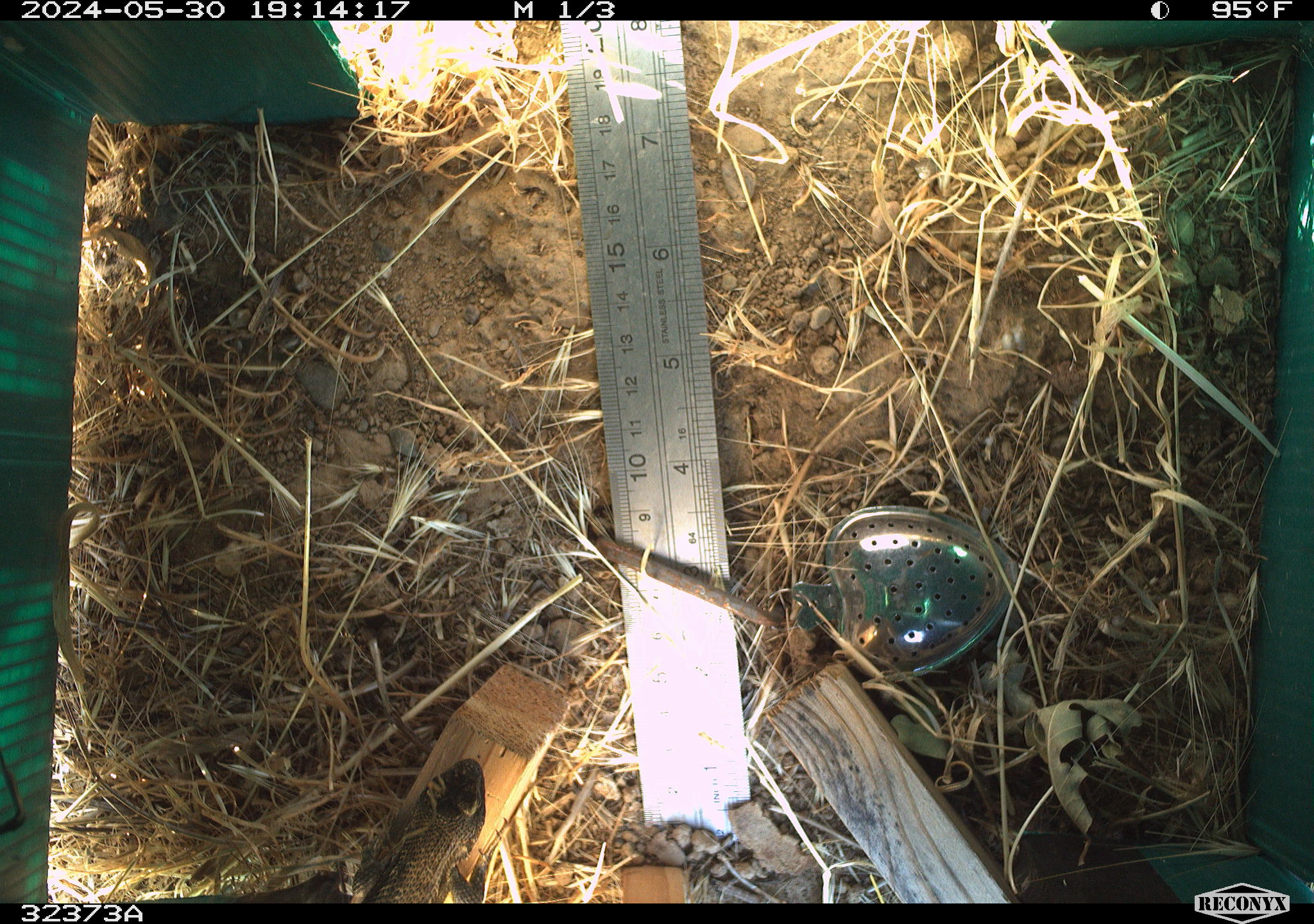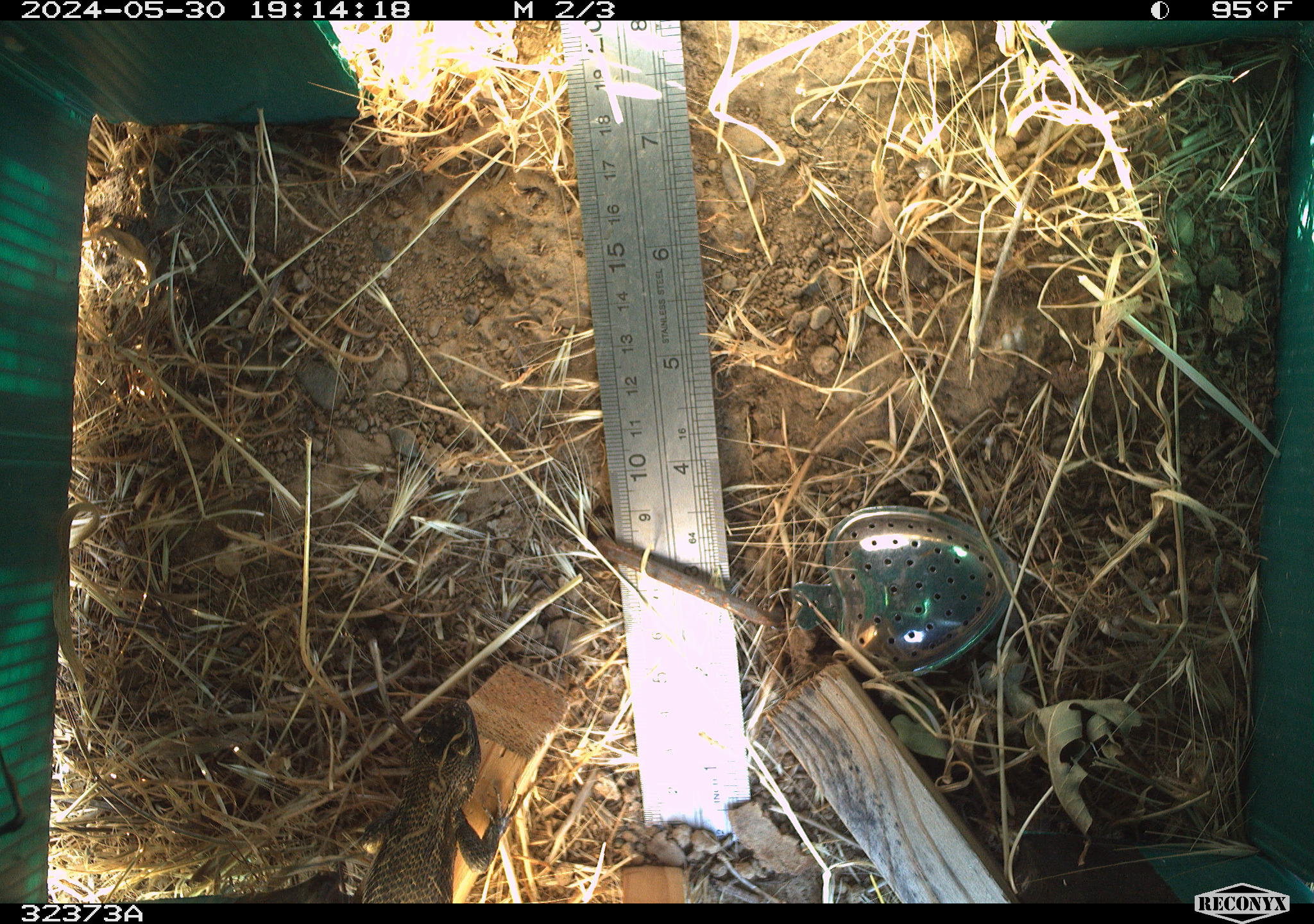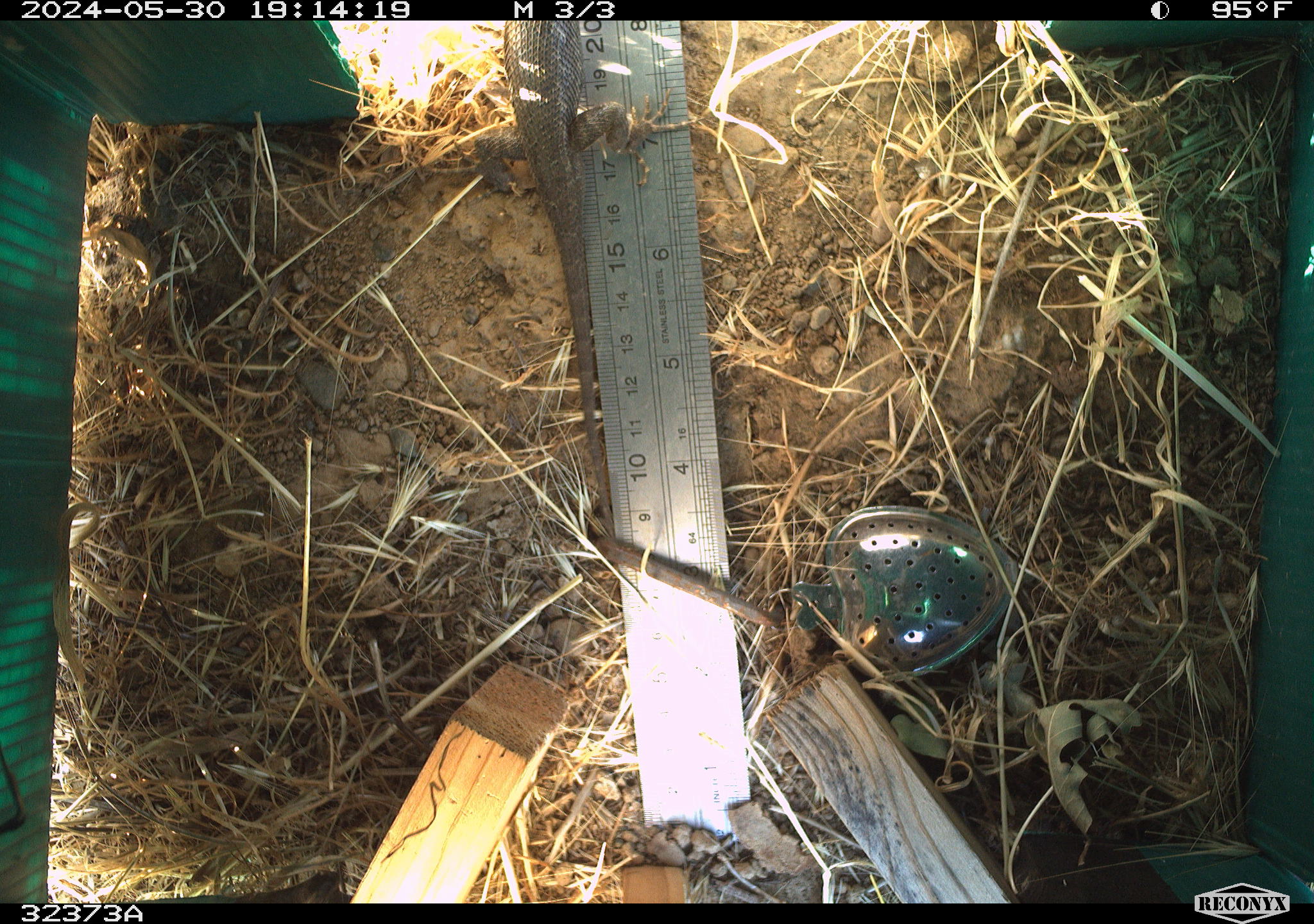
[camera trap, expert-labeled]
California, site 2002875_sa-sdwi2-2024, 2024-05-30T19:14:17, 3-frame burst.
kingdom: Animalia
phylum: Chordata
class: Reptilia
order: Squamata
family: Phrynosomatidae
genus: Sceloporus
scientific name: Sceloporus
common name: spiny lizards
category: sceloporus species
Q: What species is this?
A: Sceloporus species (spiny lizards) (Sceloporus).